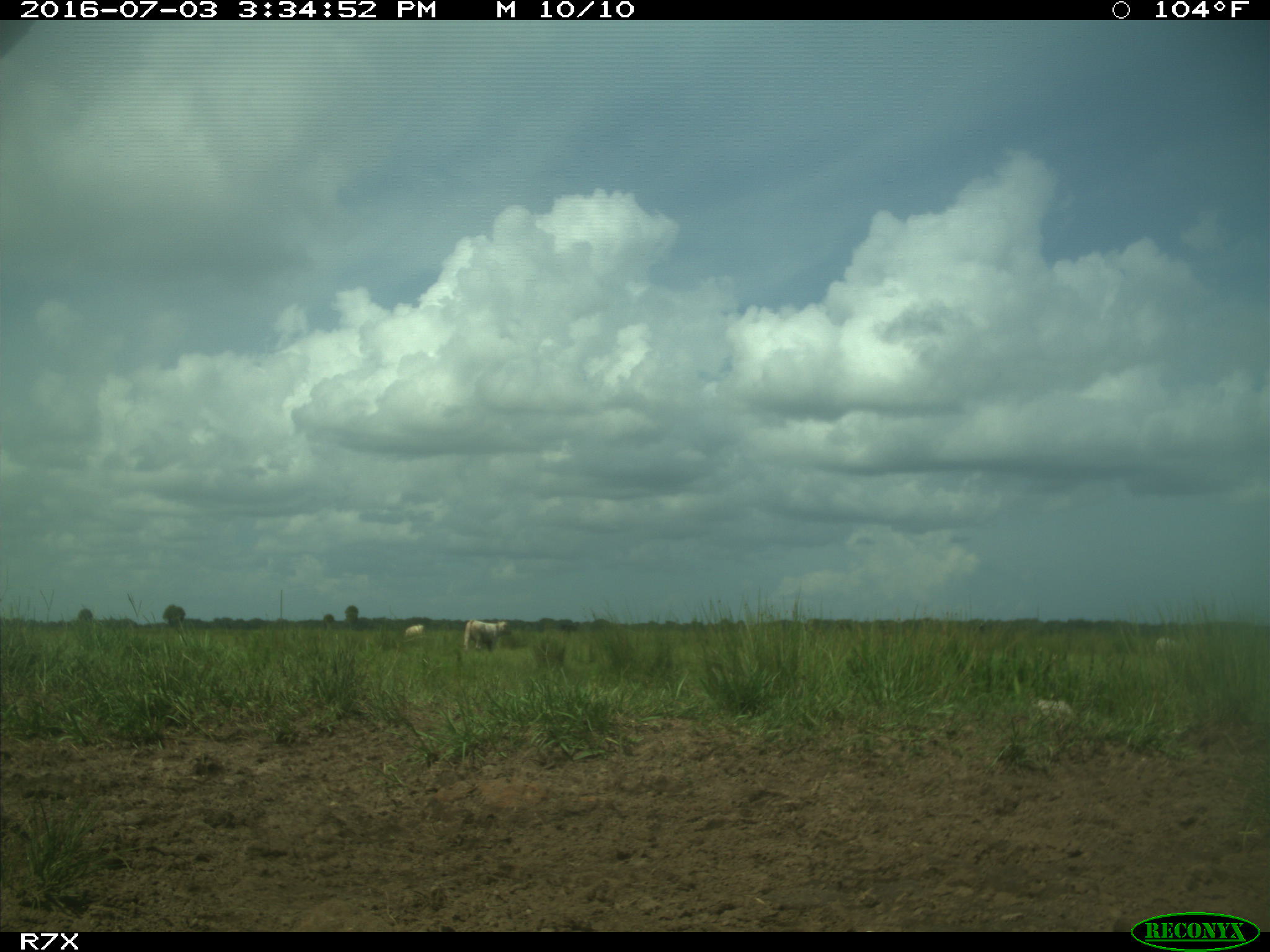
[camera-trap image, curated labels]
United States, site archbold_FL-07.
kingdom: Animalia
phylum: Chordata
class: Mammalia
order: Artiodactyla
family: Bovidae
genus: Bos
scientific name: Bos taurus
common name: domestic cow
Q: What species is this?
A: Bos taurus (domestic cow).